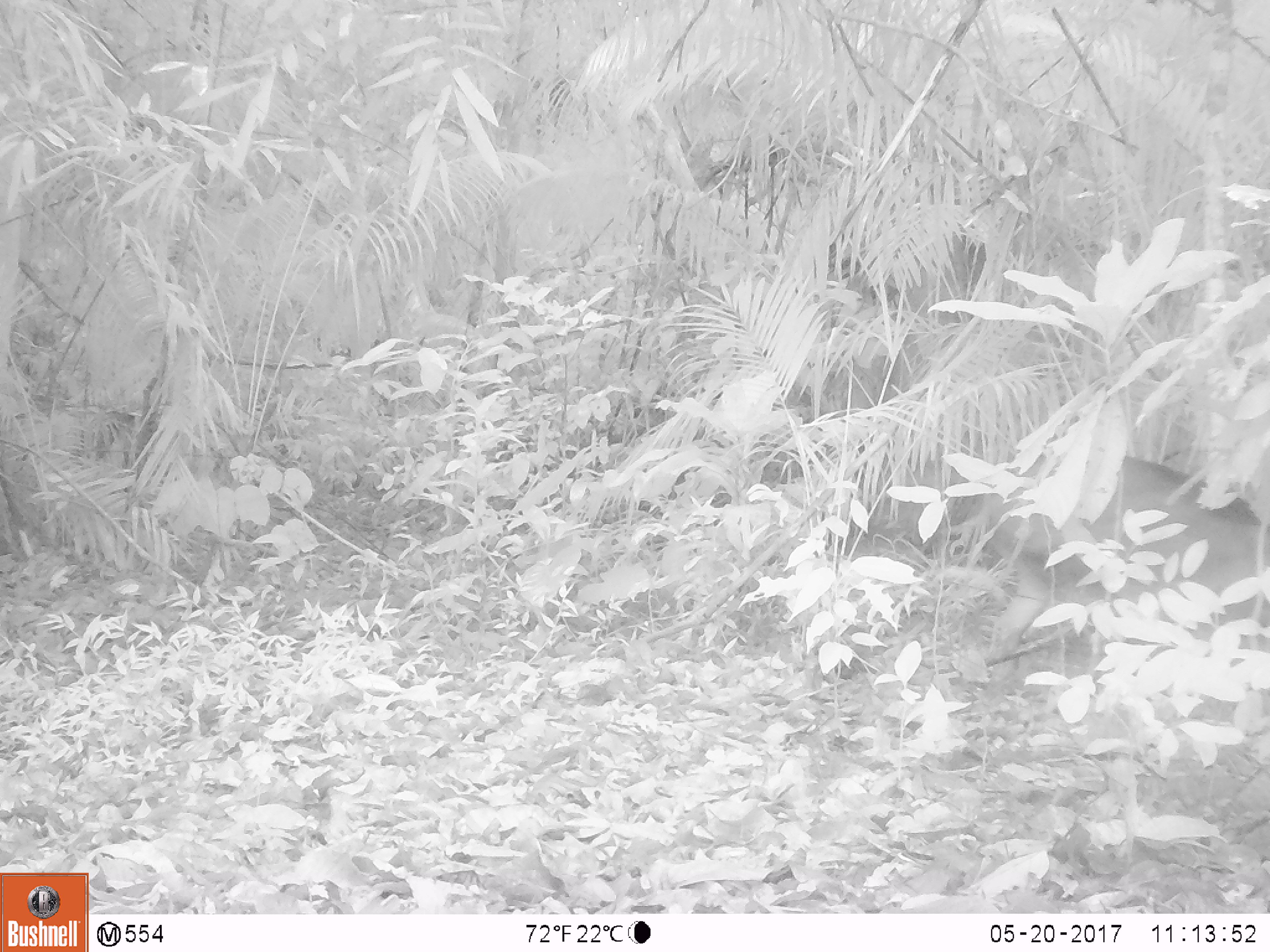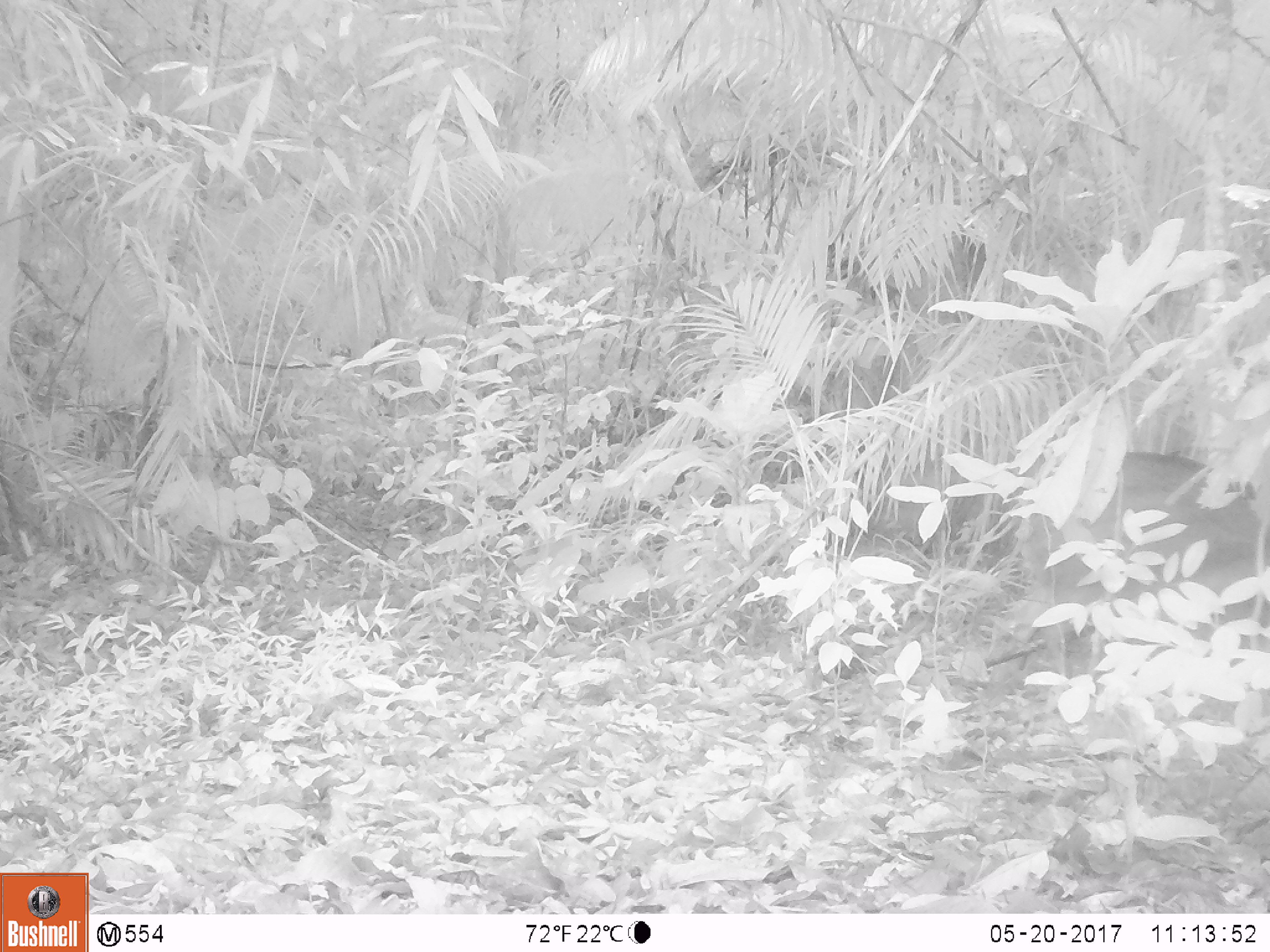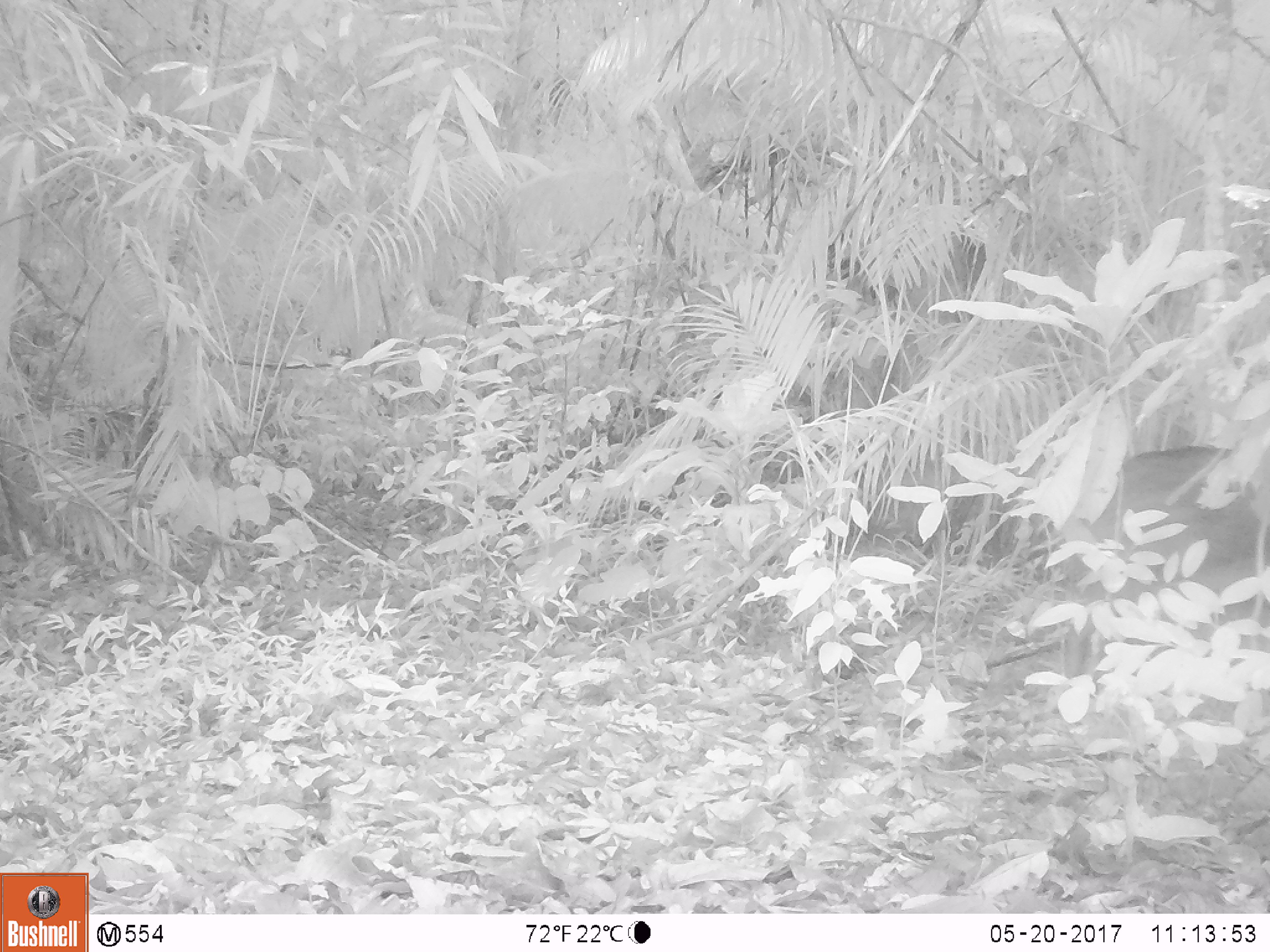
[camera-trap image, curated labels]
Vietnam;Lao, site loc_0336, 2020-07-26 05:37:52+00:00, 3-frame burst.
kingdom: Animalia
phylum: Chordata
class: Mammalia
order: Artiodactyla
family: Suidae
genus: Sus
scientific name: Sus scrofa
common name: eurasian wild pig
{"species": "eurasian wild pig (Sus scrofa)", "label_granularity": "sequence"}